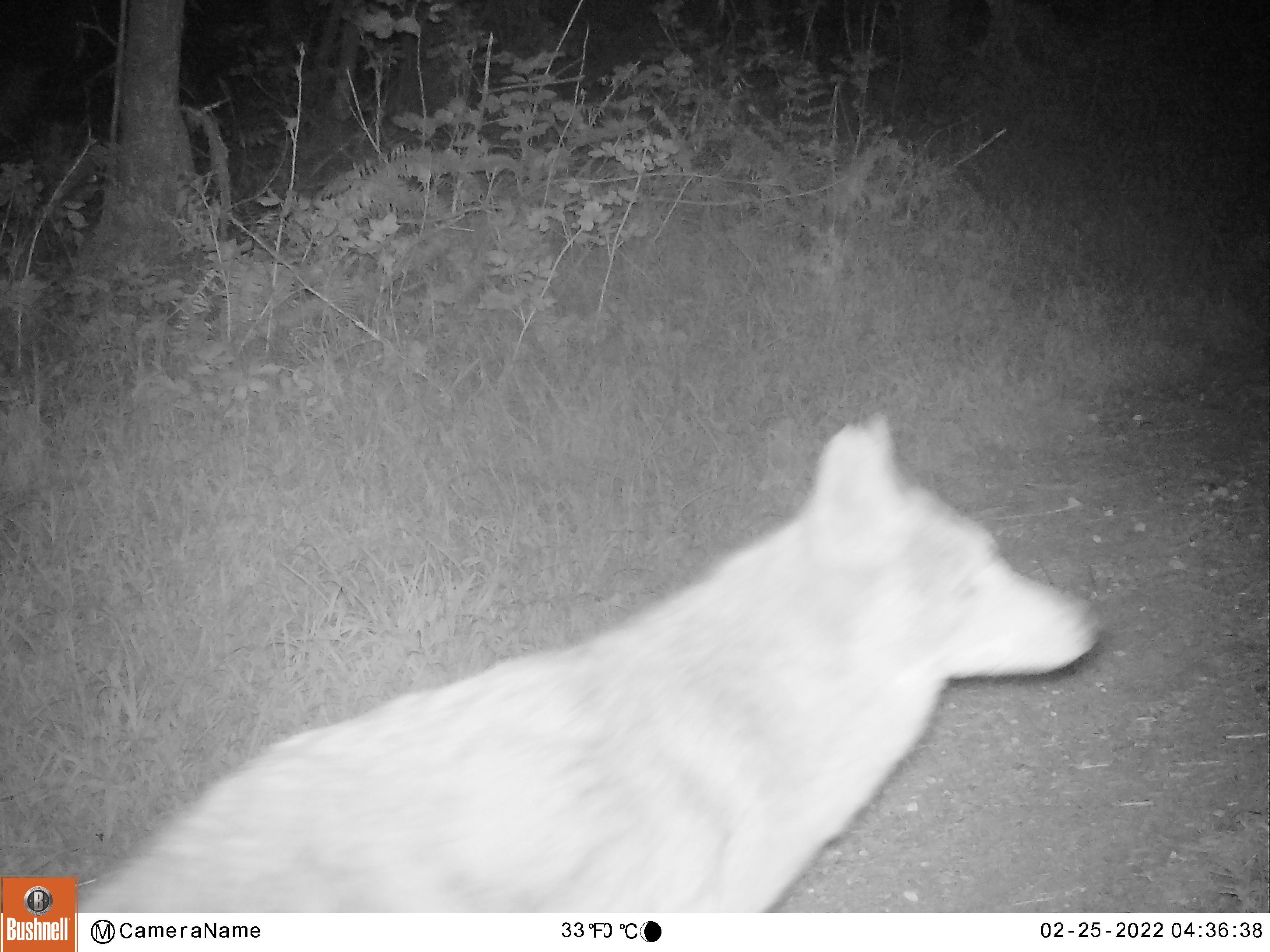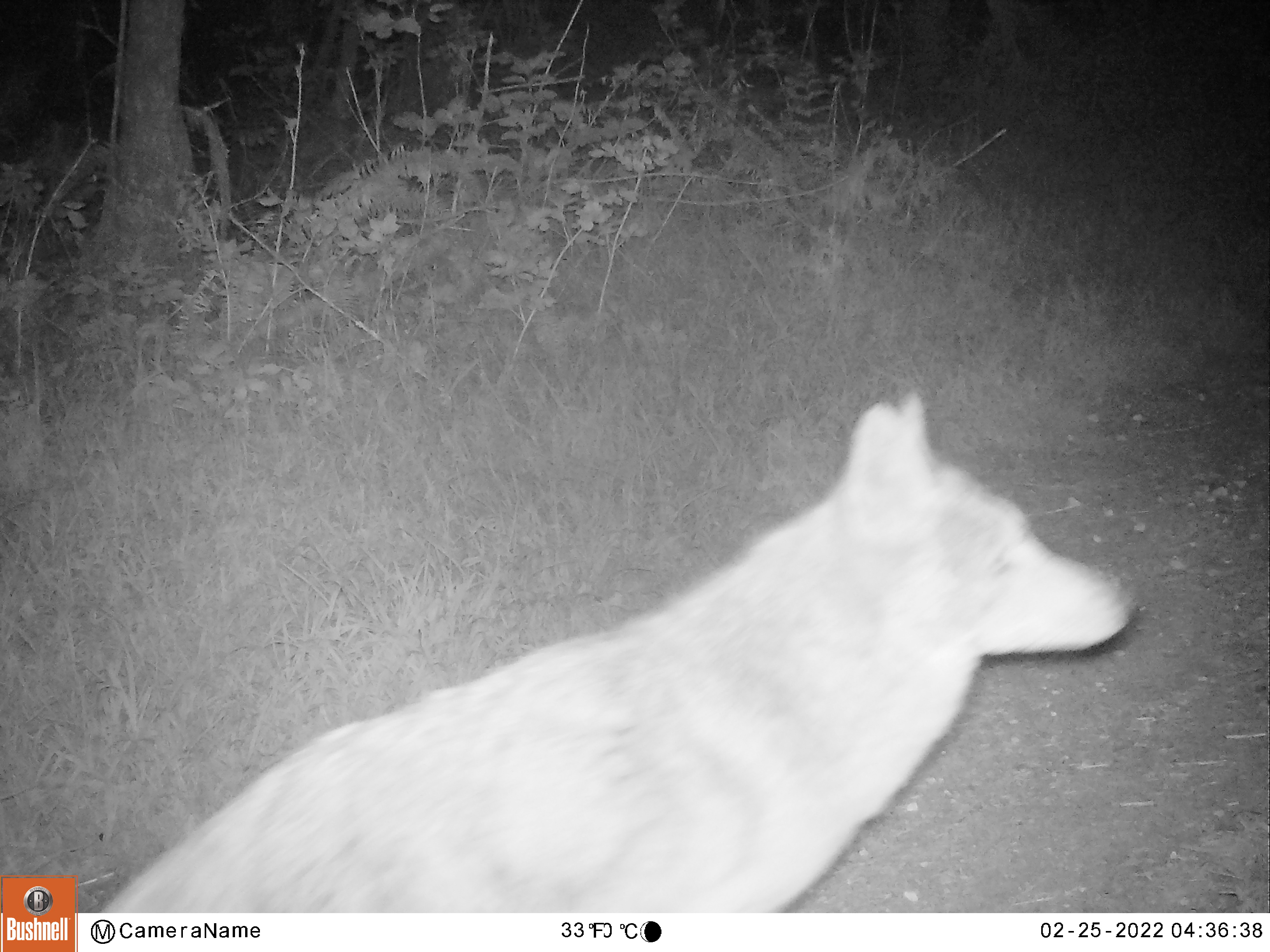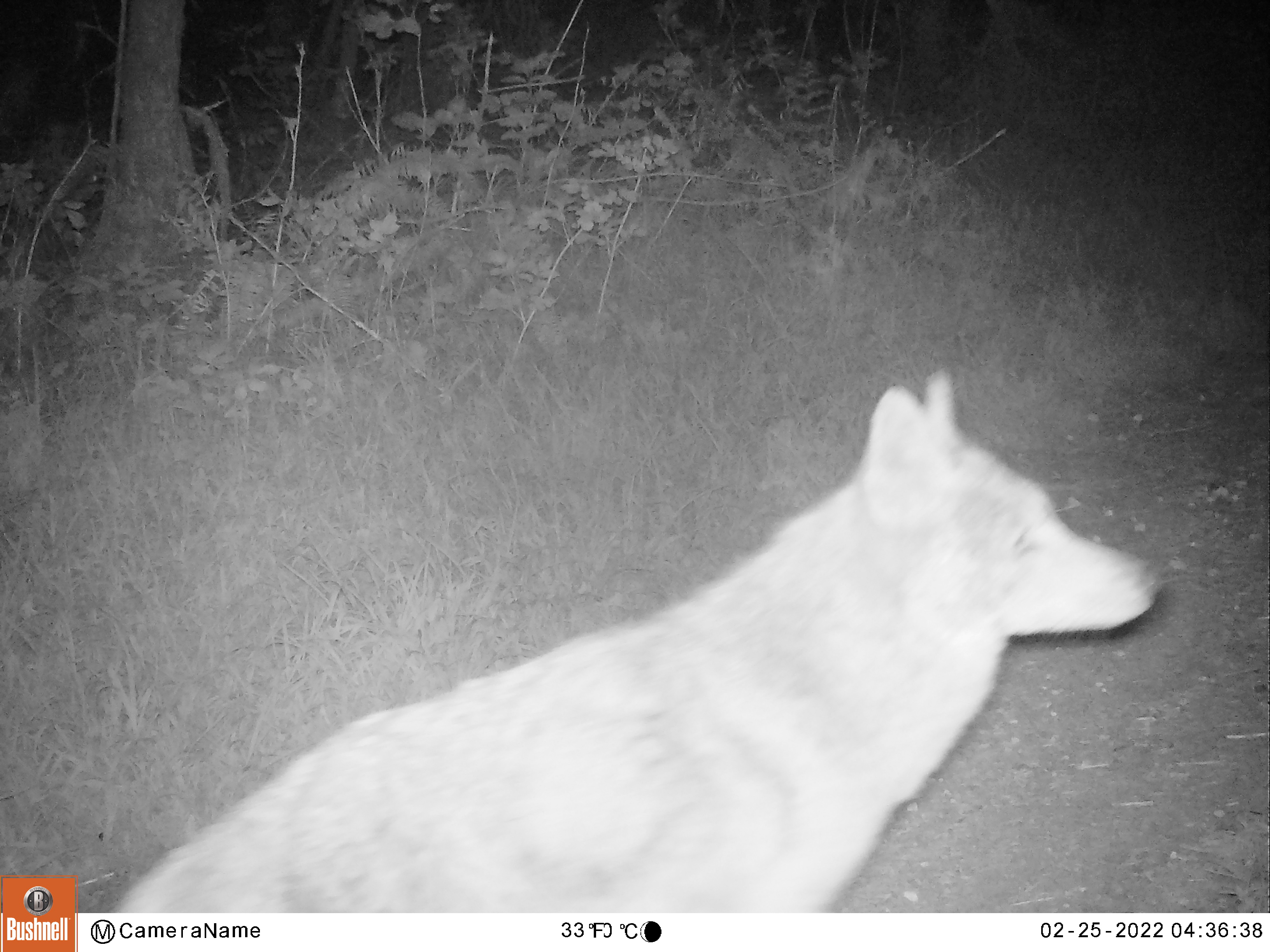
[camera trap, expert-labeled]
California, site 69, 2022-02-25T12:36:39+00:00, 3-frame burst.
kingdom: Animalia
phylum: Chordata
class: Mammalia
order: Carnivora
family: Canidae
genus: Canis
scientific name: Canis latrans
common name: coyote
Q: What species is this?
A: Coyote (Canis latrans).